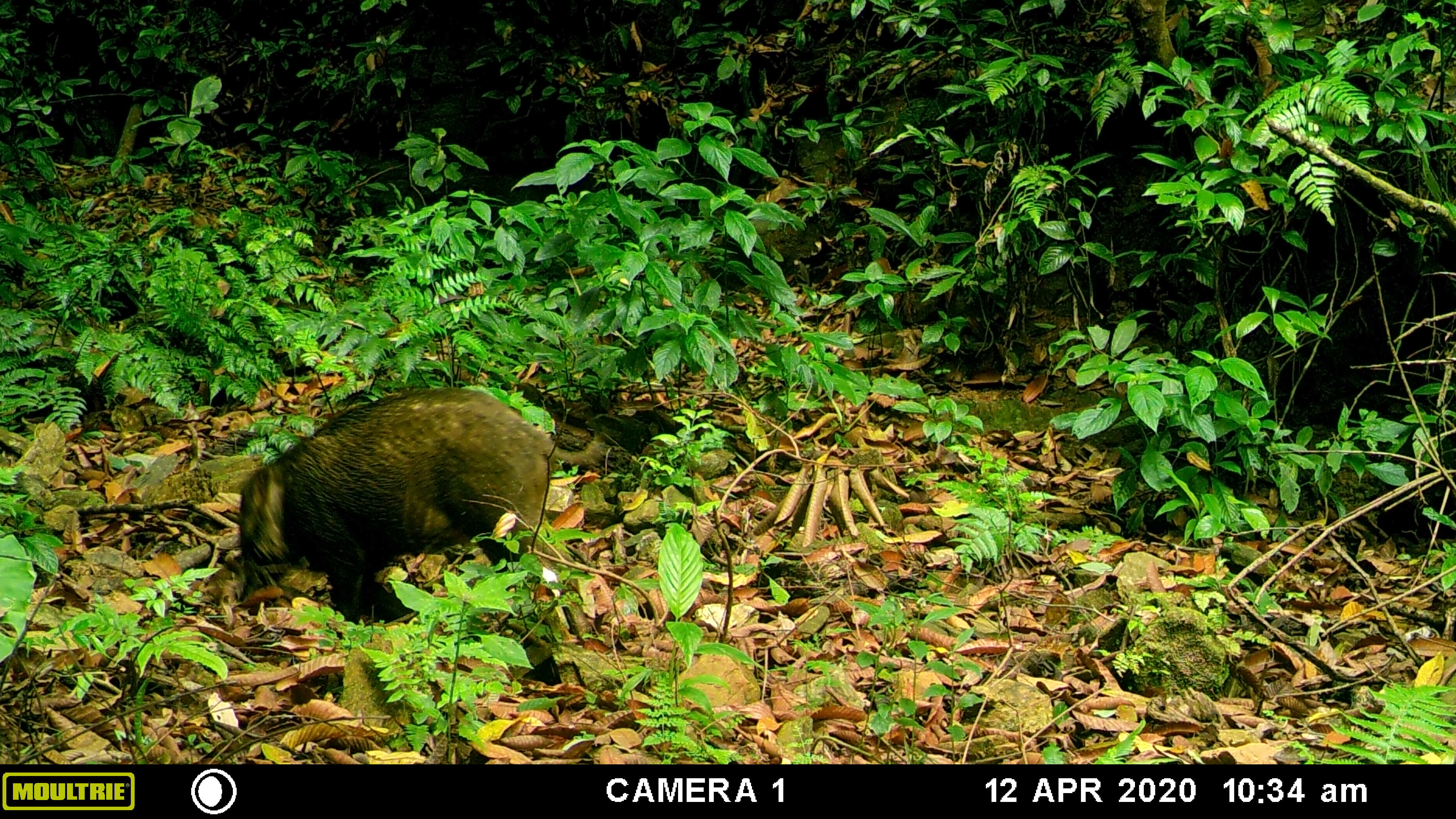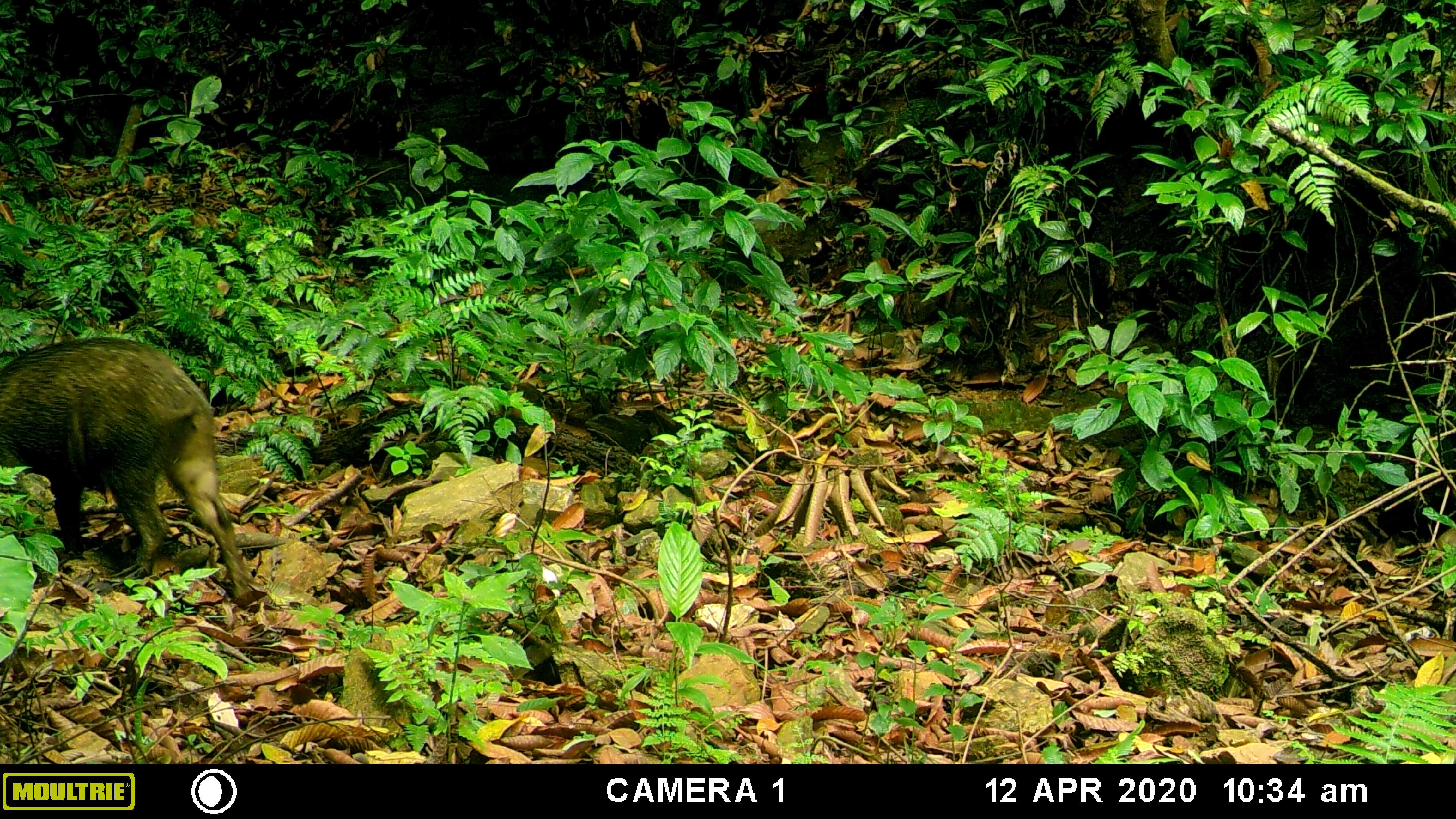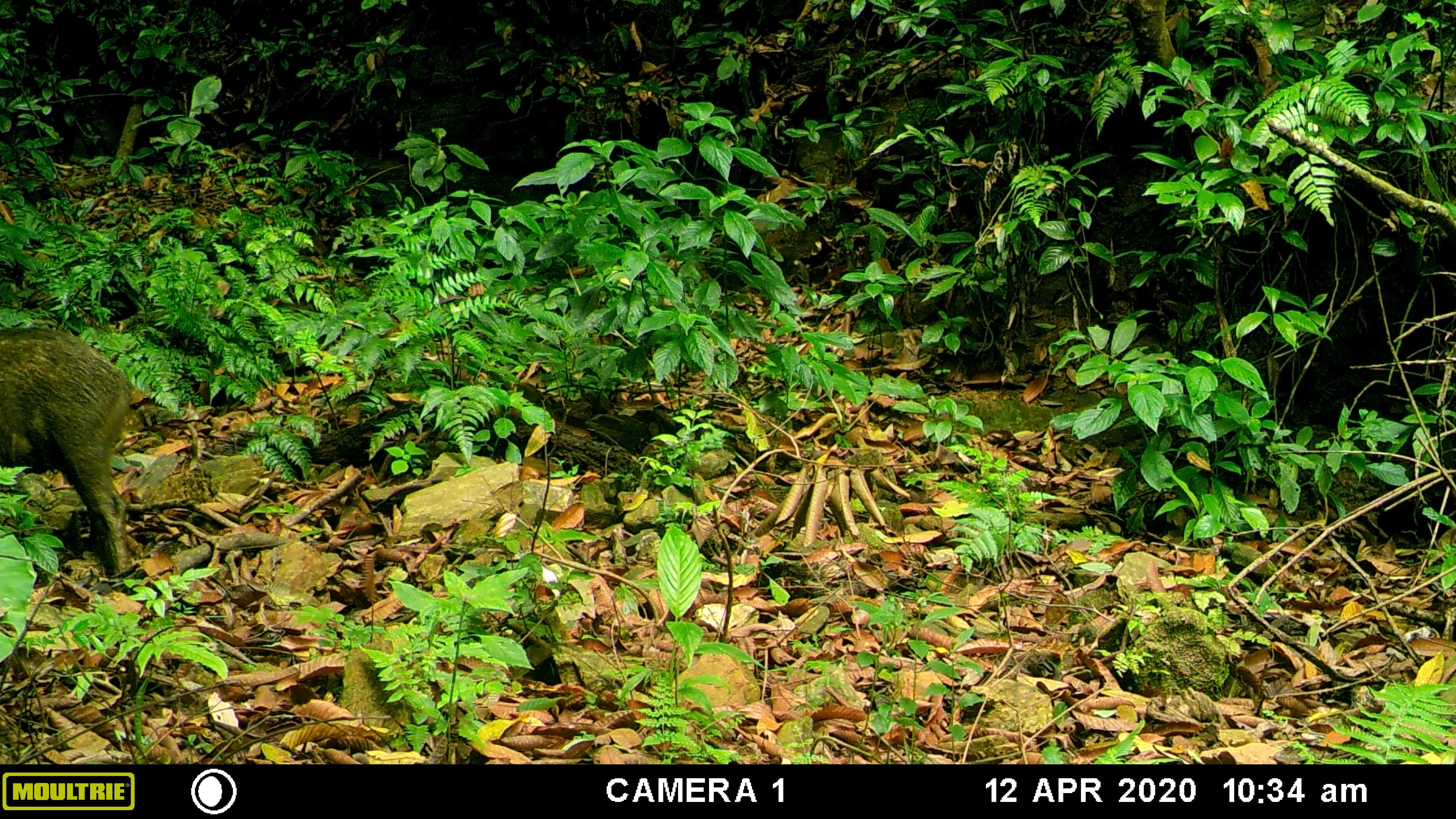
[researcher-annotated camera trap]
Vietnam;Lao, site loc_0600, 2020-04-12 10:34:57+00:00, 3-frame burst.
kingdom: Animalia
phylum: Chordata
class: Mammalia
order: Artiodactyla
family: Suidae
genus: Sus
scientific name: Sus scrofa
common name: eurasian wild pig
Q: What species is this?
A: Eurasian wild pig (Sus scrofa).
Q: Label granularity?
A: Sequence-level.